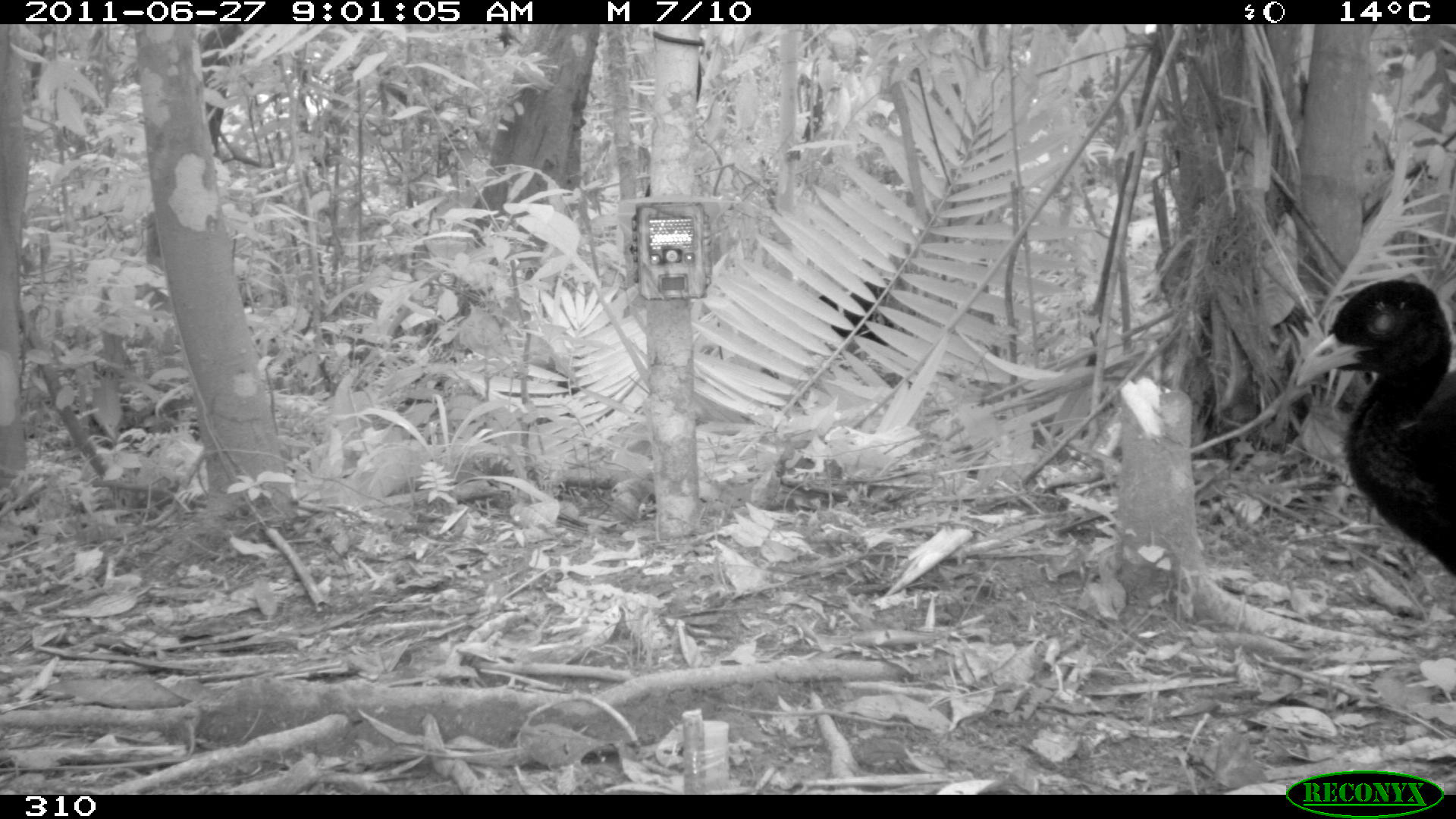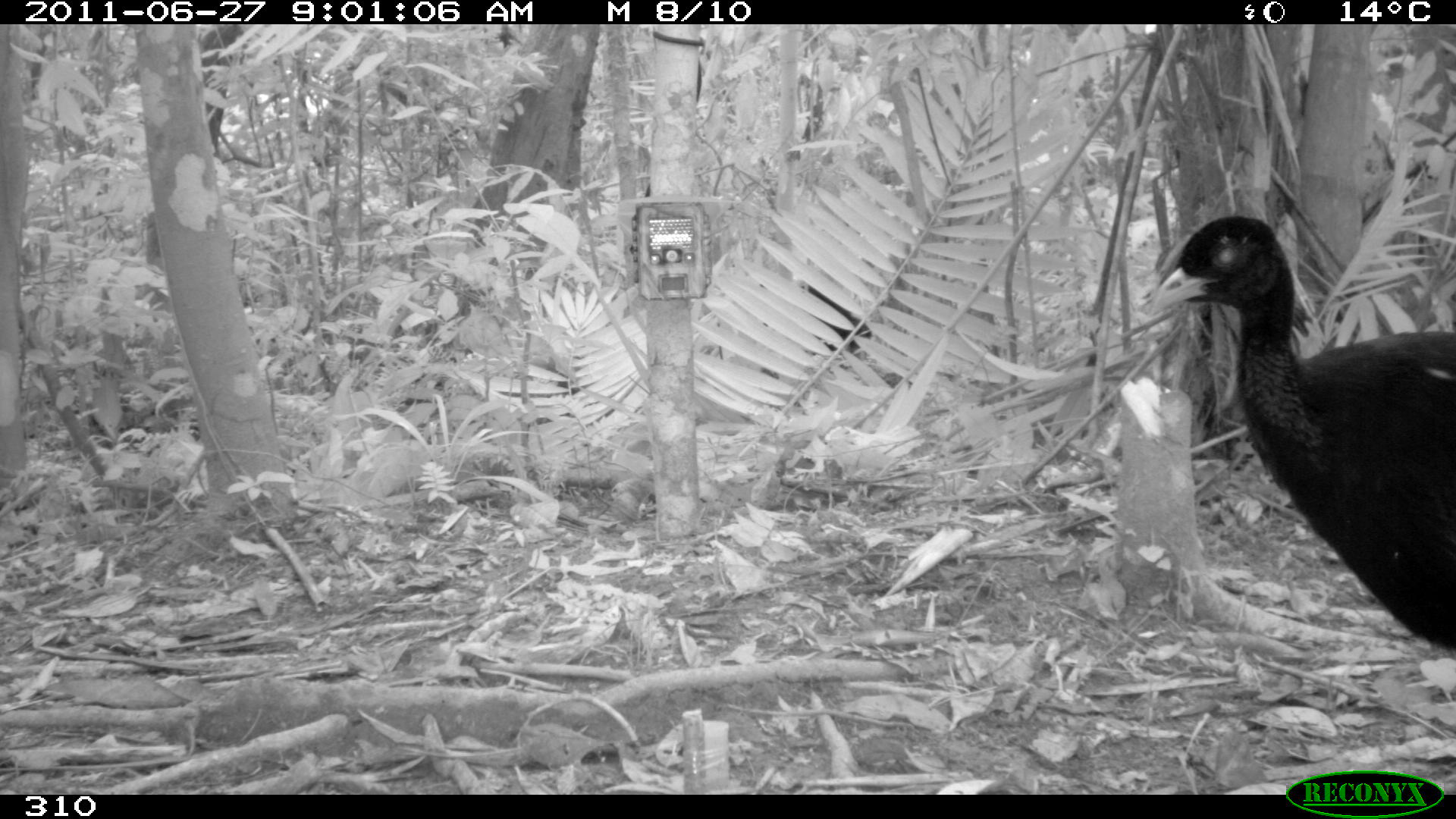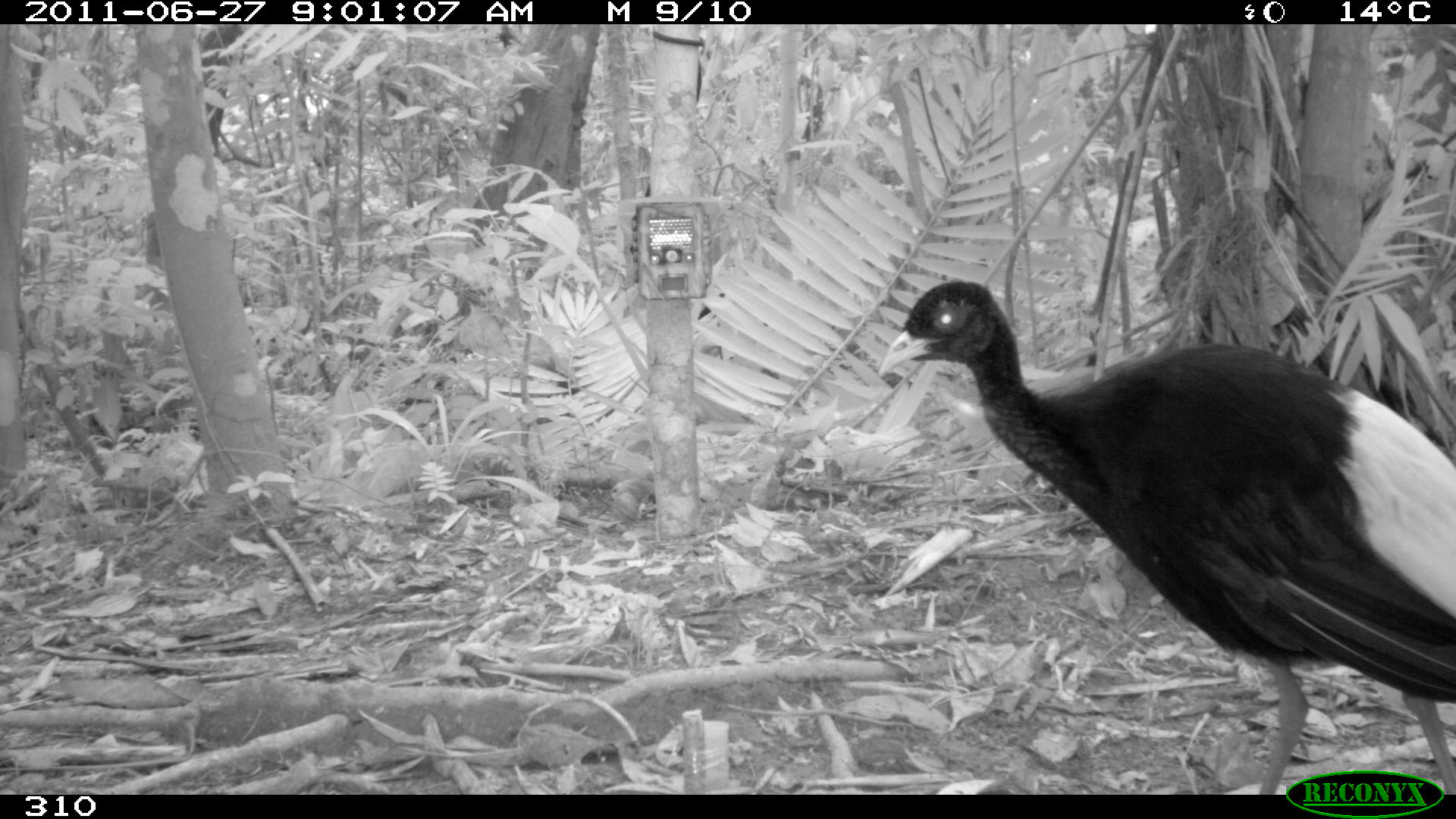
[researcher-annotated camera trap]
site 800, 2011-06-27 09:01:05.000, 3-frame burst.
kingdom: Animalia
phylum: Chordata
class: Aves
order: Gruiformes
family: Psophiidae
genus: Psophia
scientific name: Psophia leucoptera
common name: pale-winged trumpeter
Psophia leucoptera (pale-winged trumpeter).